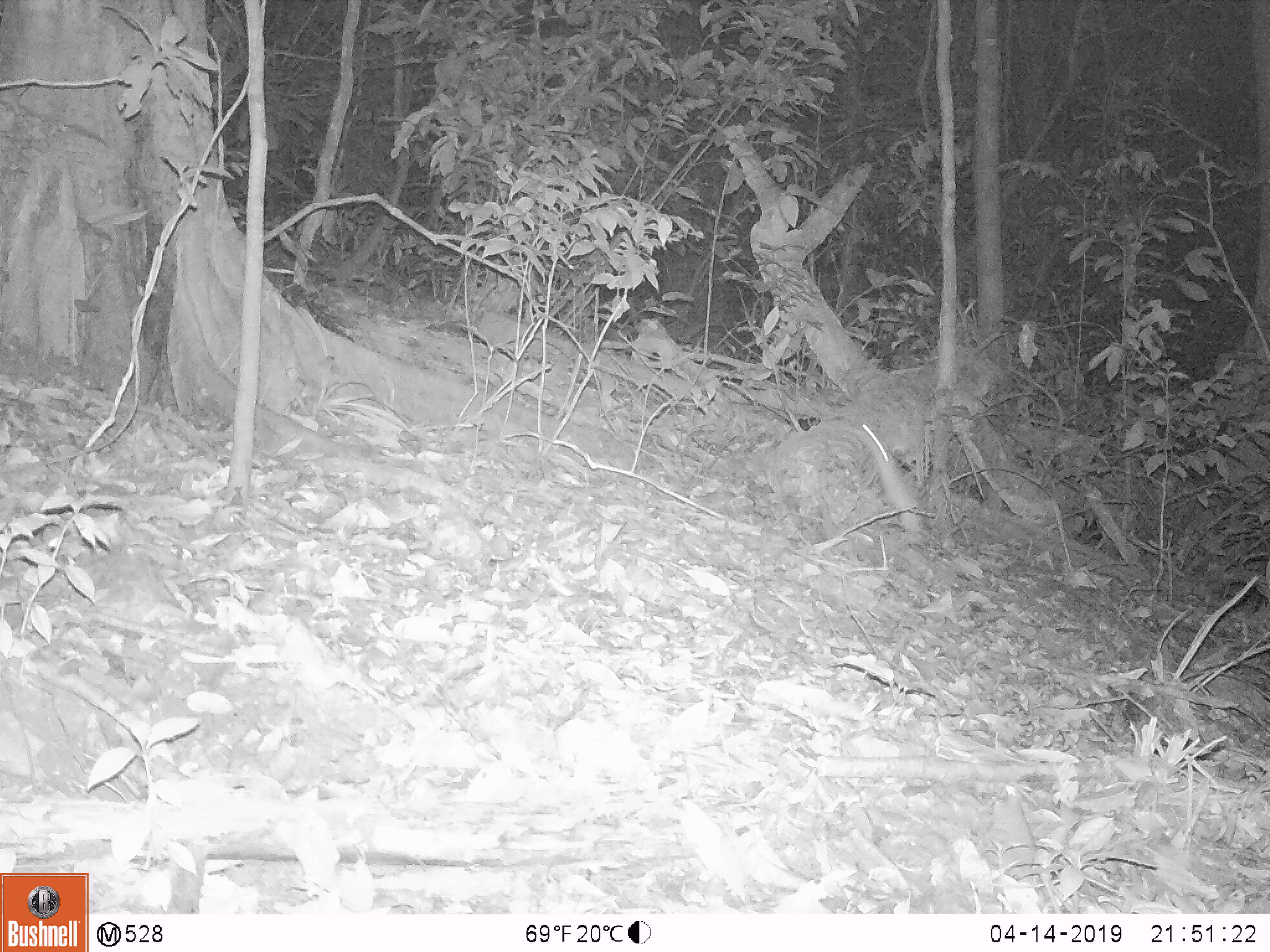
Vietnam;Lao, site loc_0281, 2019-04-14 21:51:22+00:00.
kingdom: Animalia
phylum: Chordata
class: Mammalia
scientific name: Mammalia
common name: mammal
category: unidentified small mammal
Unidentified small mammal (mammal) (Mammalia). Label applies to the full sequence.